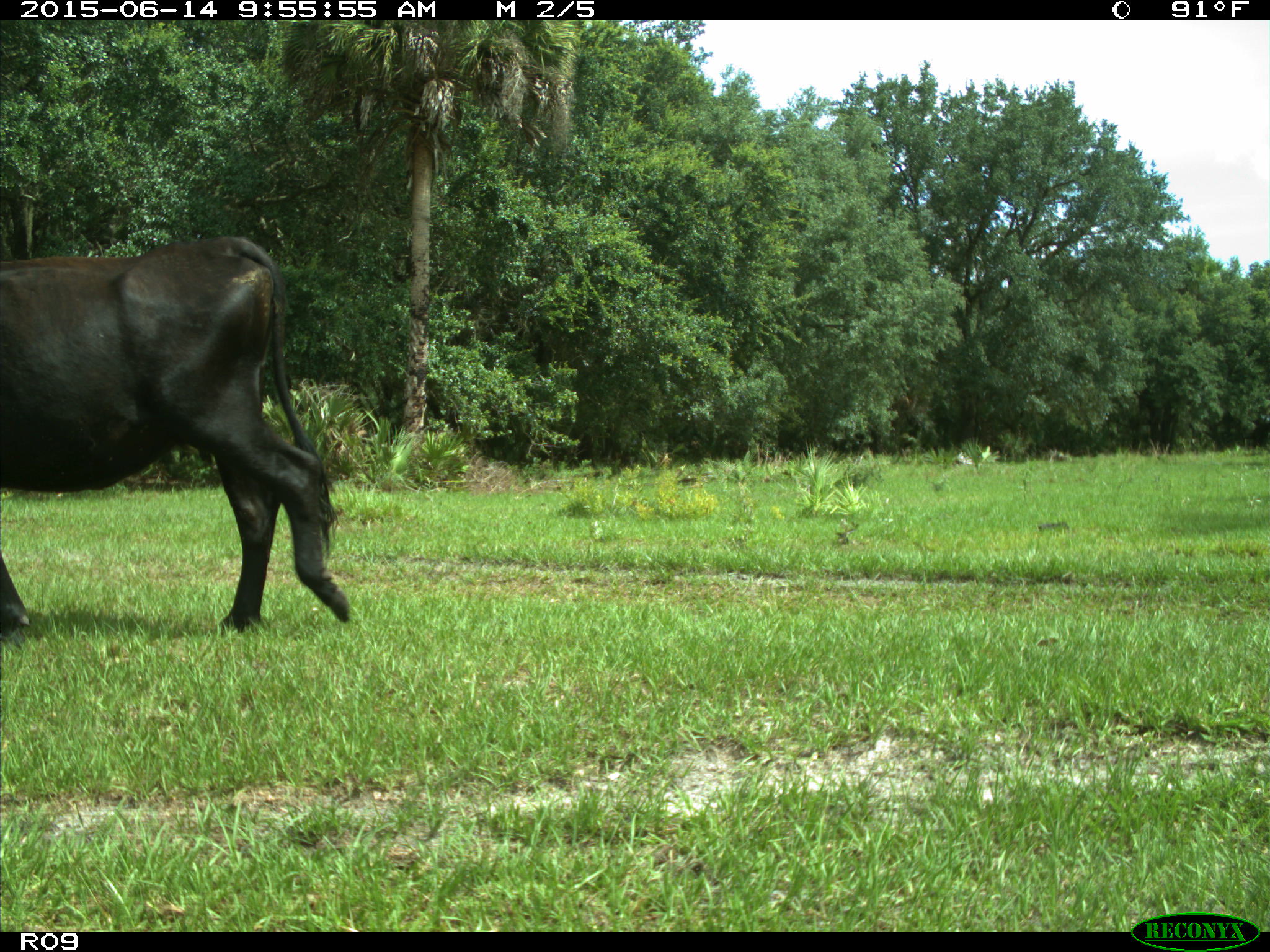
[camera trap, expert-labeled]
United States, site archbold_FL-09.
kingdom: Animalia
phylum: Chordata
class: Mammalia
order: Artiodactyla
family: Bovidae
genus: Bos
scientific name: Bos taurus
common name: domestic cow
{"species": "Bos taurus (domestic cow)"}